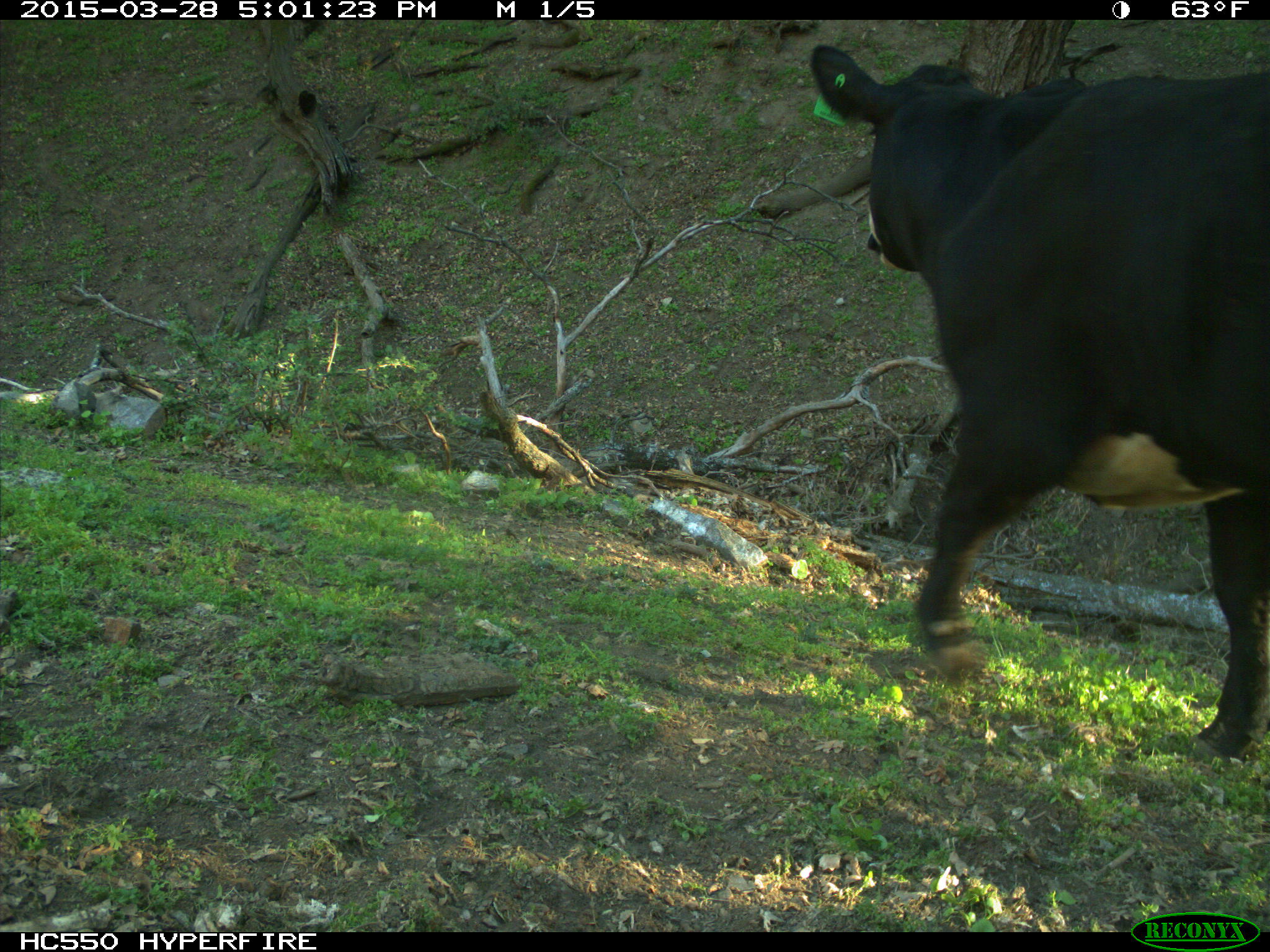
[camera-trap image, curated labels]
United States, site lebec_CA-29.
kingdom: Animalia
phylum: Chordata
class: Mammalia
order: Artiodactyla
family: Bovidae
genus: Bos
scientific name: Bos taurus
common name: domestic cow